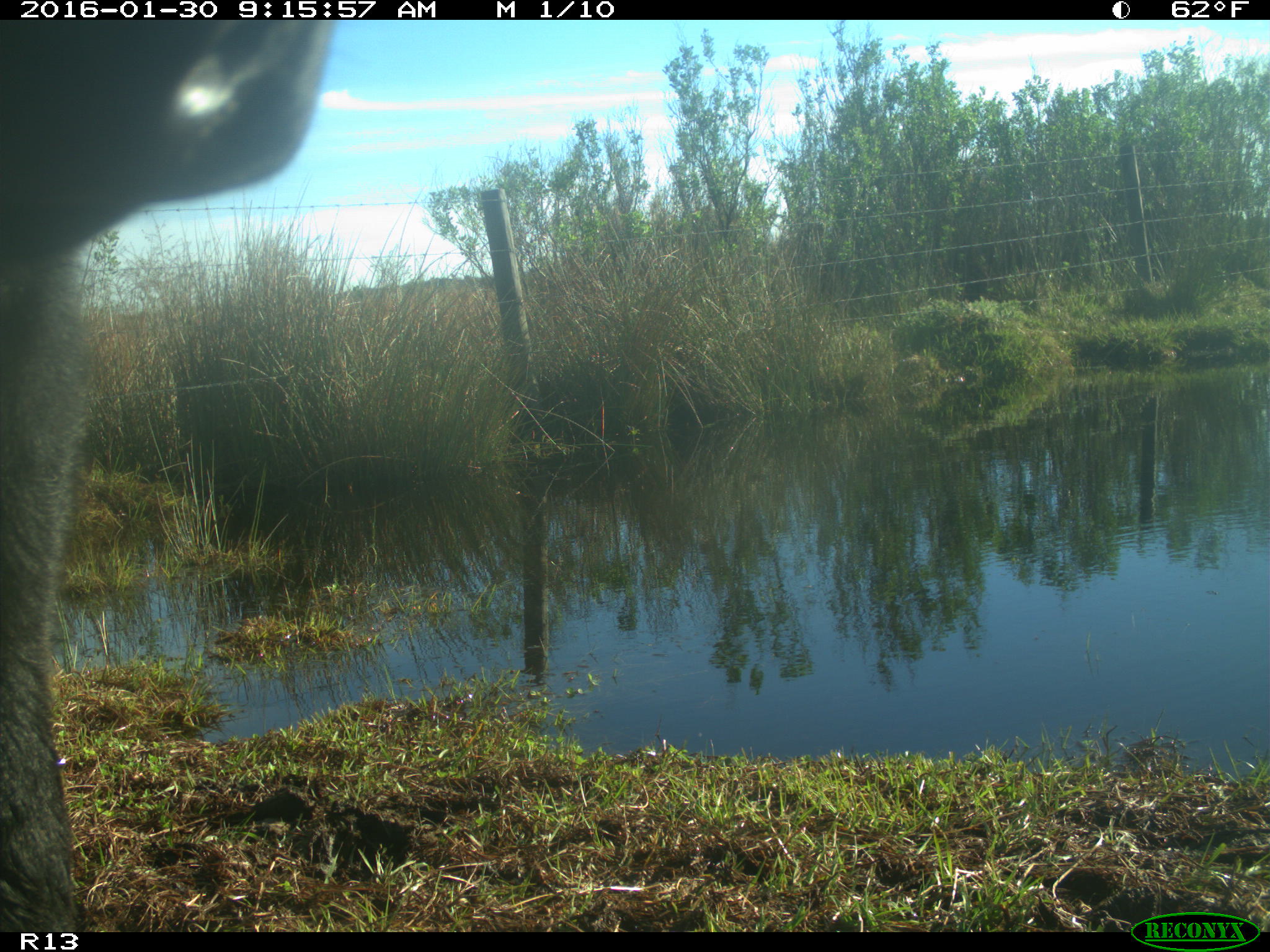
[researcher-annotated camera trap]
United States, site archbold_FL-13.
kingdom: Animalia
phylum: Chordata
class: Mammalia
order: Artiodactyla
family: Bovidae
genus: Bos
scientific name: Bos taurus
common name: domestic cow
Bos taurus (domestic cow).